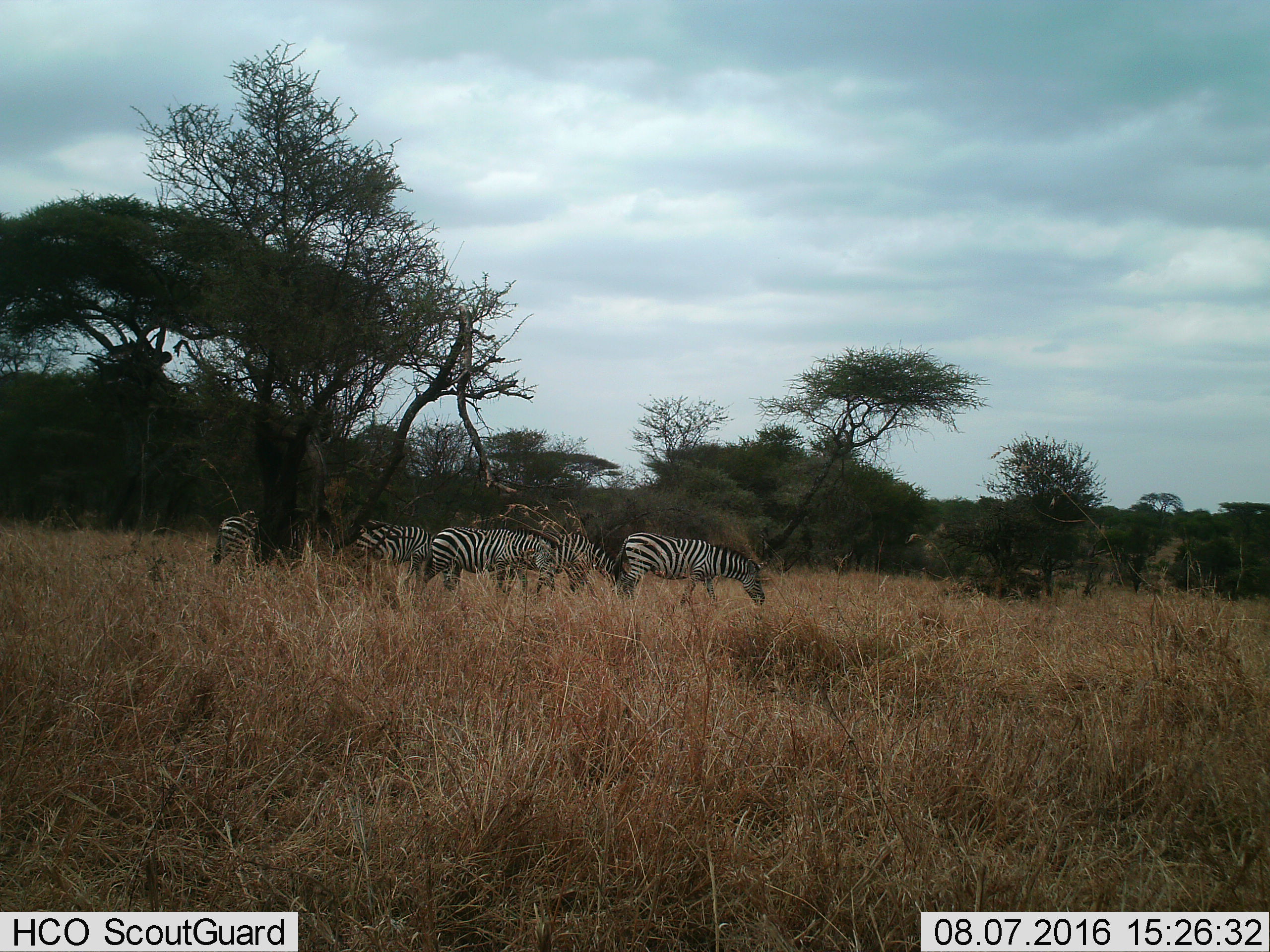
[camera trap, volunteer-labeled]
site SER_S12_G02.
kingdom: Animalia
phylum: Chordata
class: Mammalia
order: Perissodactyla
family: Equidae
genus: Equus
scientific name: Equus quagga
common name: plains zebra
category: zebraplains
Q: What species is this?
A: Zebraplains (plains zebra) (Equus quagga).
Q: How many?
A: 5.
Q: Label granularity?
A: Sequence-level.